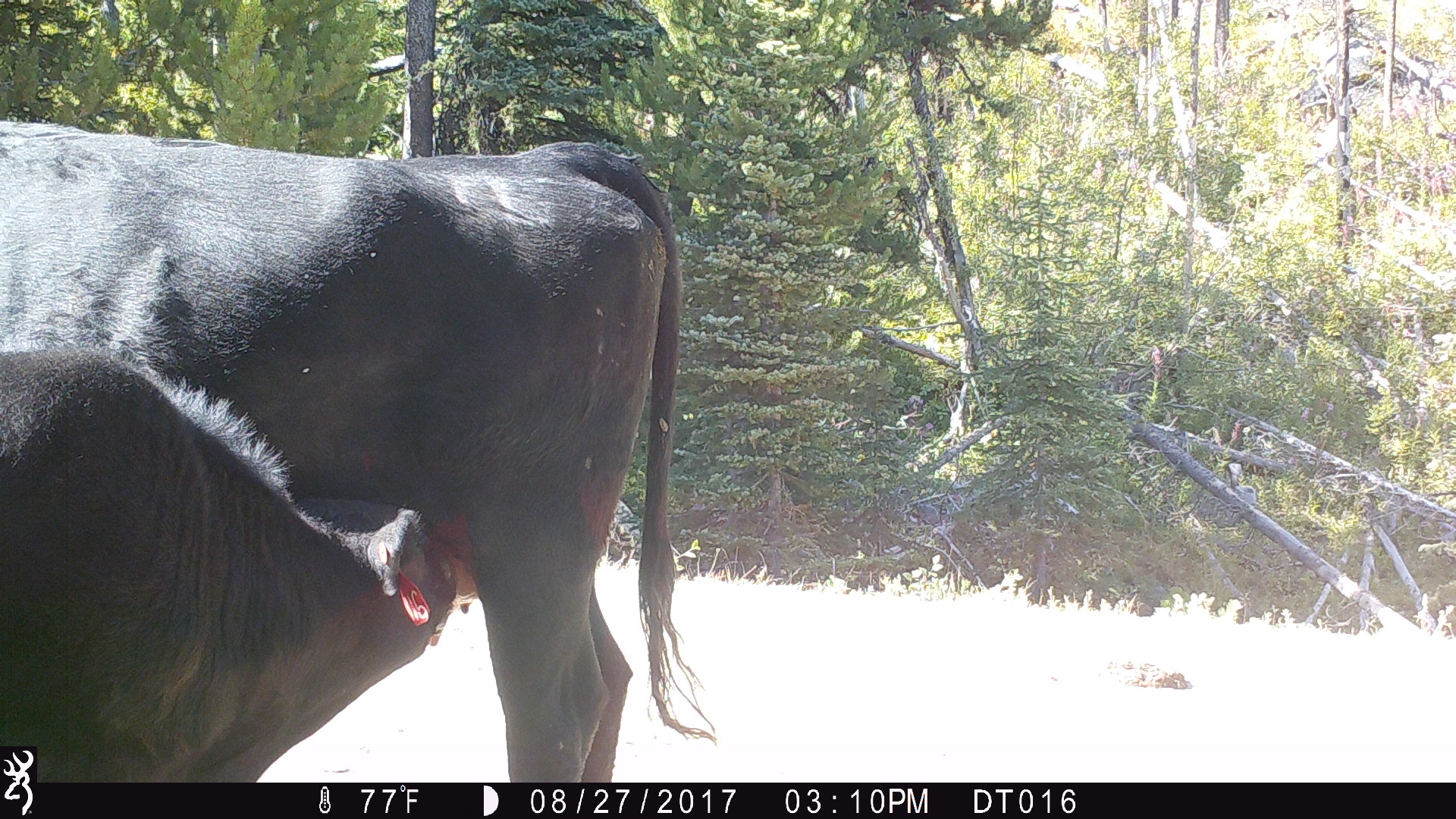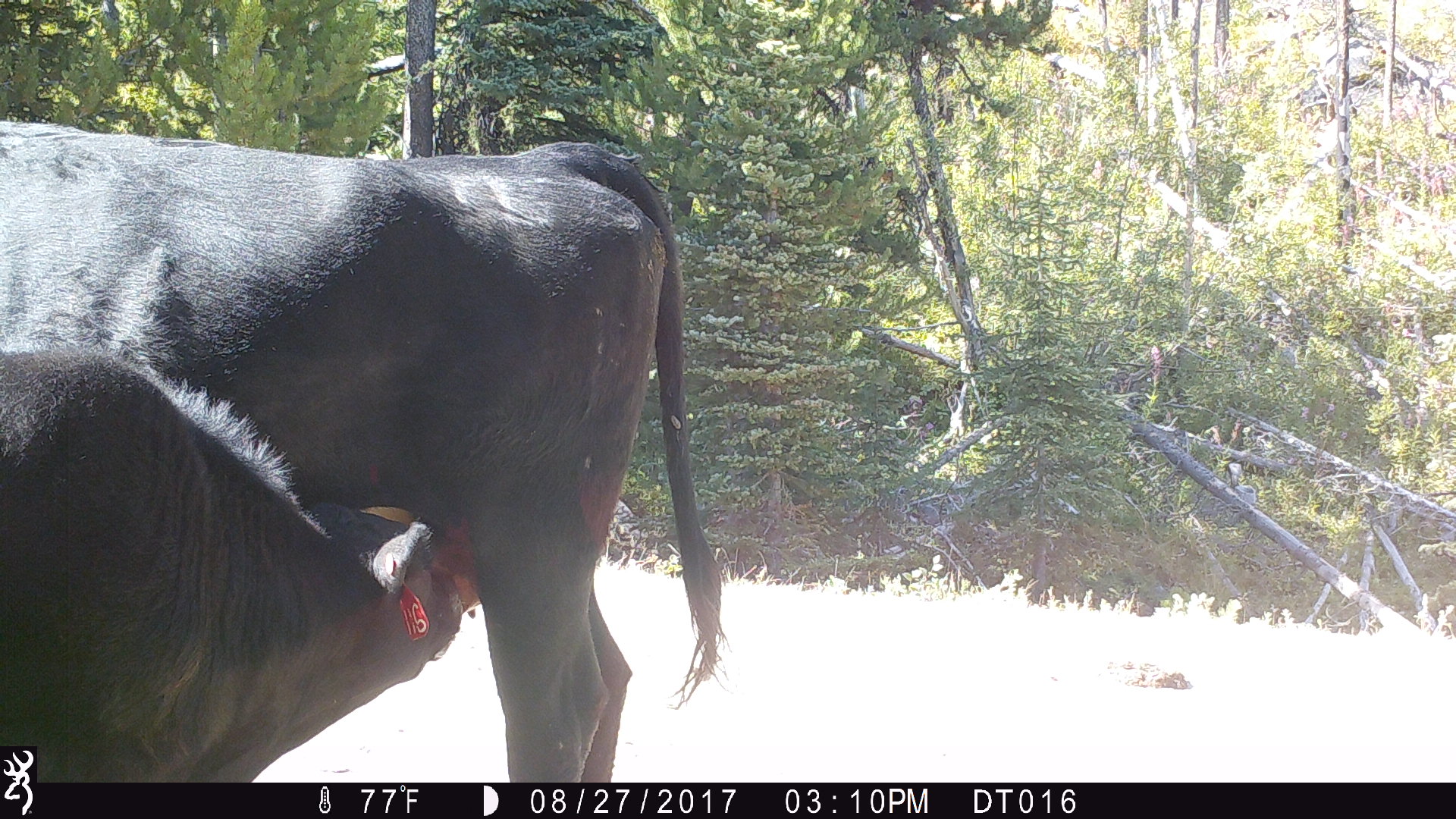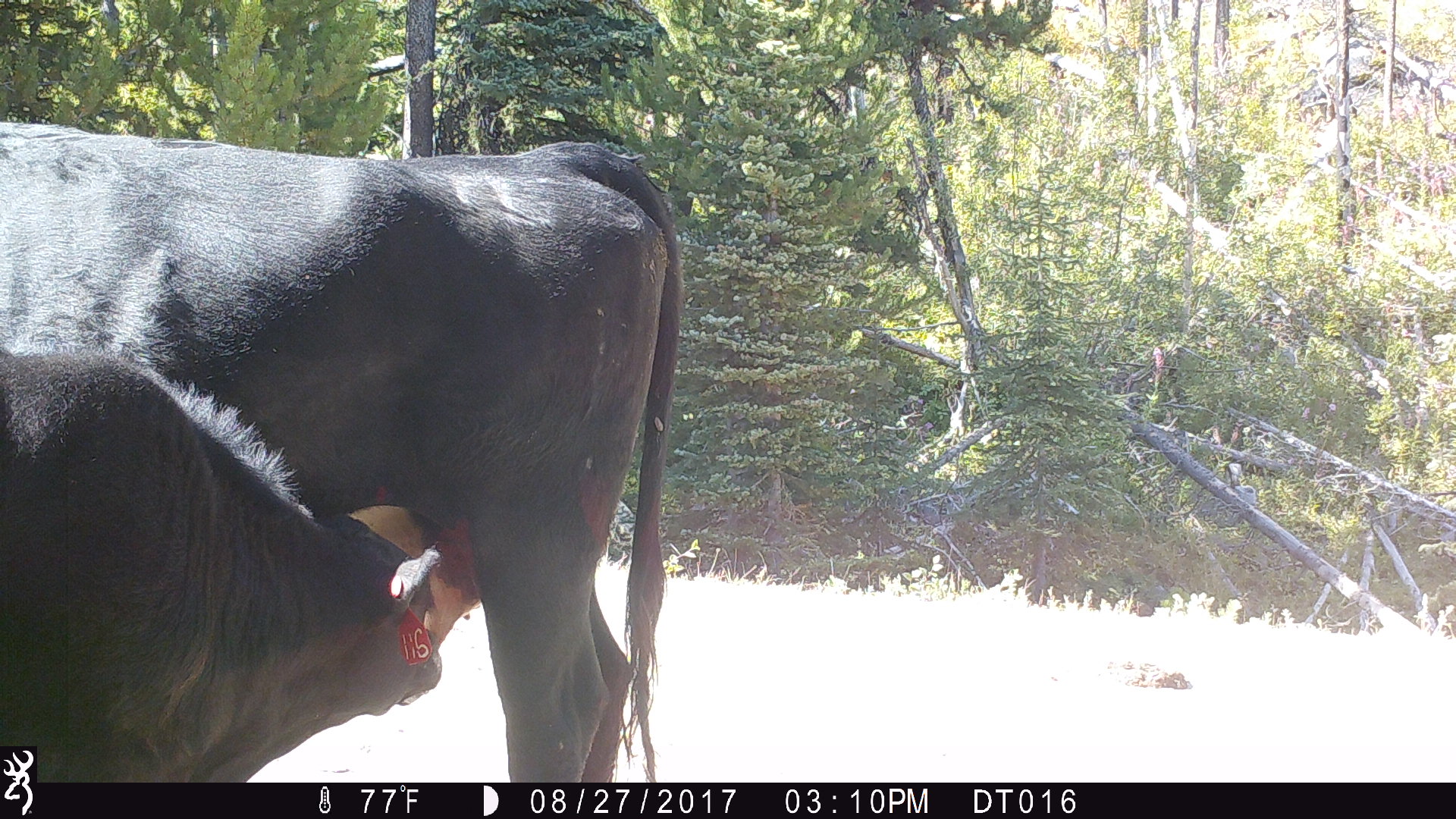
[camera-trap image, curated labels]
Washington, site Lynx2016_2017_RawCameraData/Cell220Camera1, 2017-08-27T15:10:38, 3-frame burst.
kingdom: Animalia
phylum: Chordata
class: Mammalia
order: Artiodactyla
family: Bovidae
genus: Bos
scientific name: Bos taurus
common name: domestic cattle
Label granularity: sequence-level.